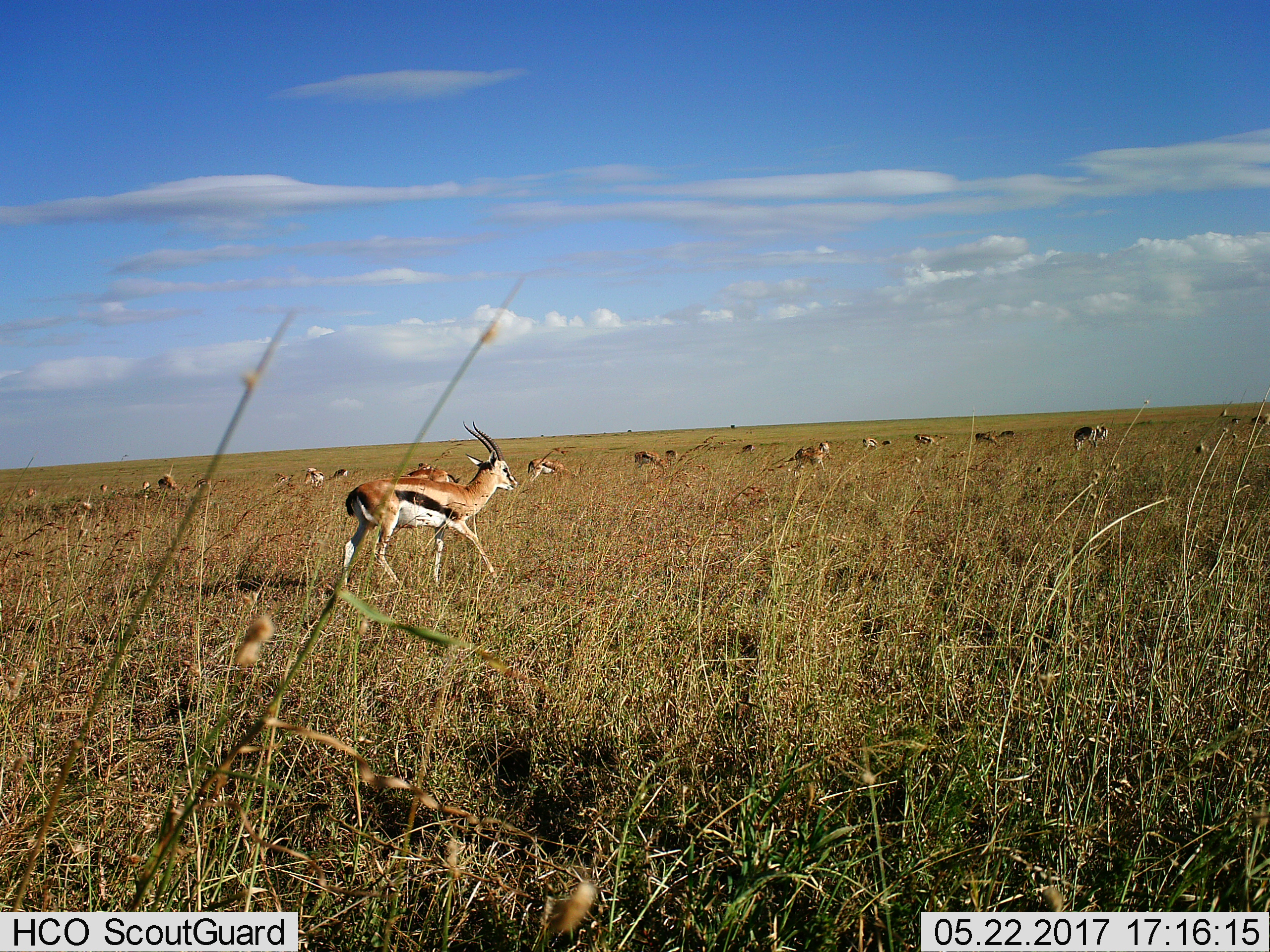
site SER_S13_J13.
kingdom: Animalia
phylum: Chordata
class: Mammalia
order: Artiodactyla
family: Bovidae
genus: Eudorcas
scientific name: Eudorcas thomsonii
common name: thomson's gazelle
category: gazellethomsons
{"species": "gazellethomsons (thomson's gazelle) (Eudorcas thomsonii)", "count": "11-50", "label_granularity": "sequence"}